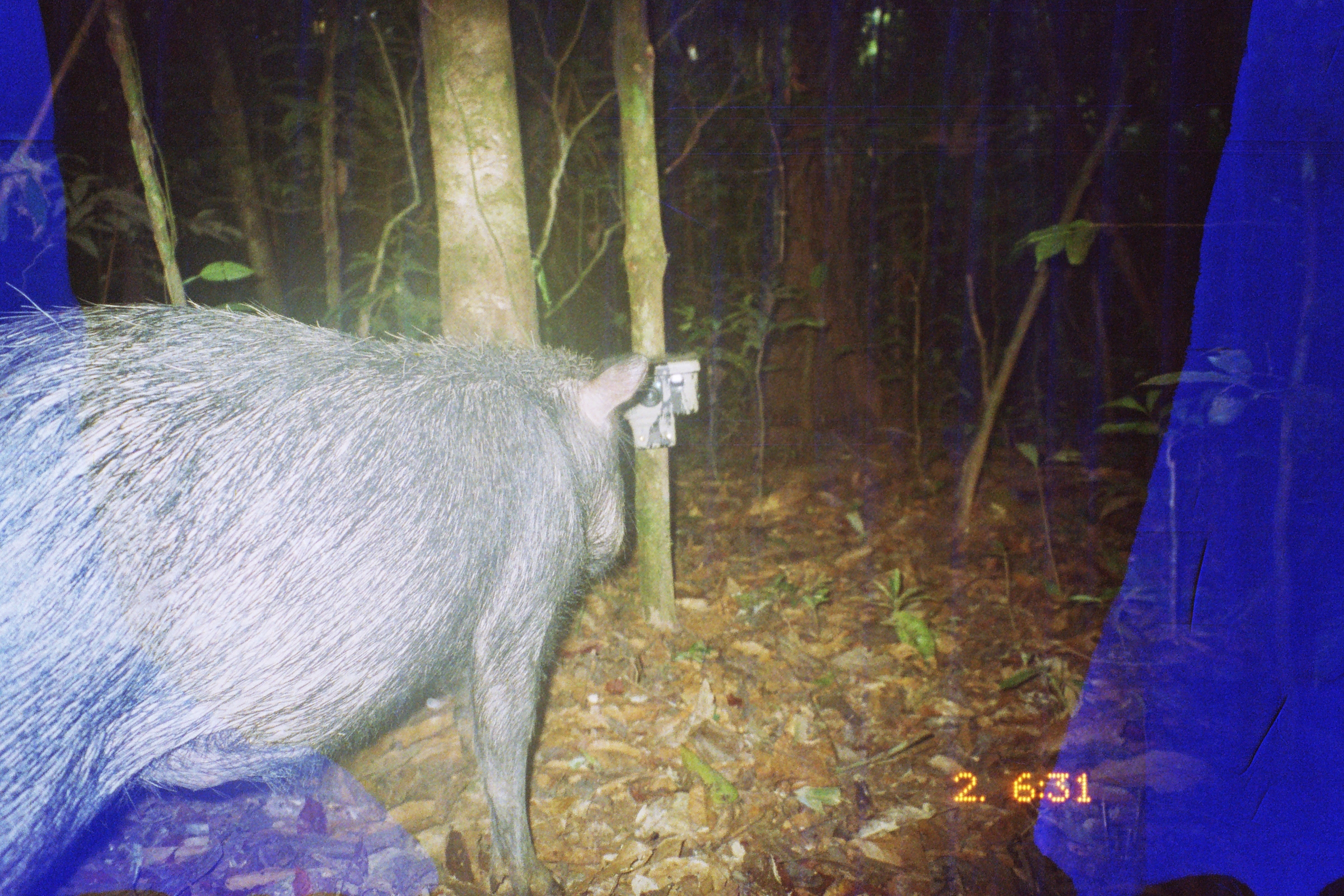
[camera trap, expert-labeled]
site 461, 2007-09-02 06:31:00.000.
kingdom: Animalia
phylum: Chordata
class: Mammalia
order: Artiodactyla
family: Tayassuidae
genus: Tayassu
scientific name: Tayassu pecari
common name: white-lipped peccary